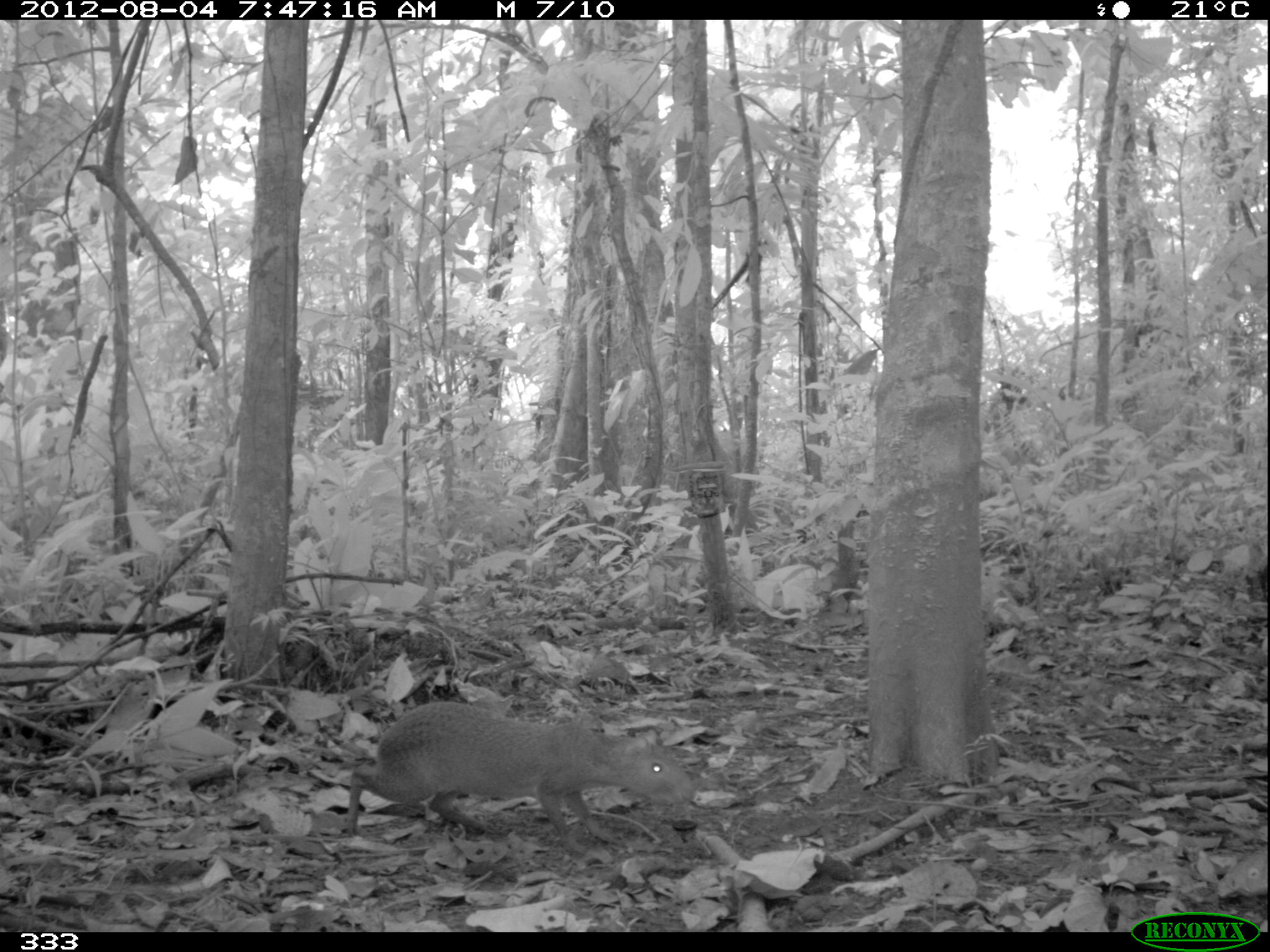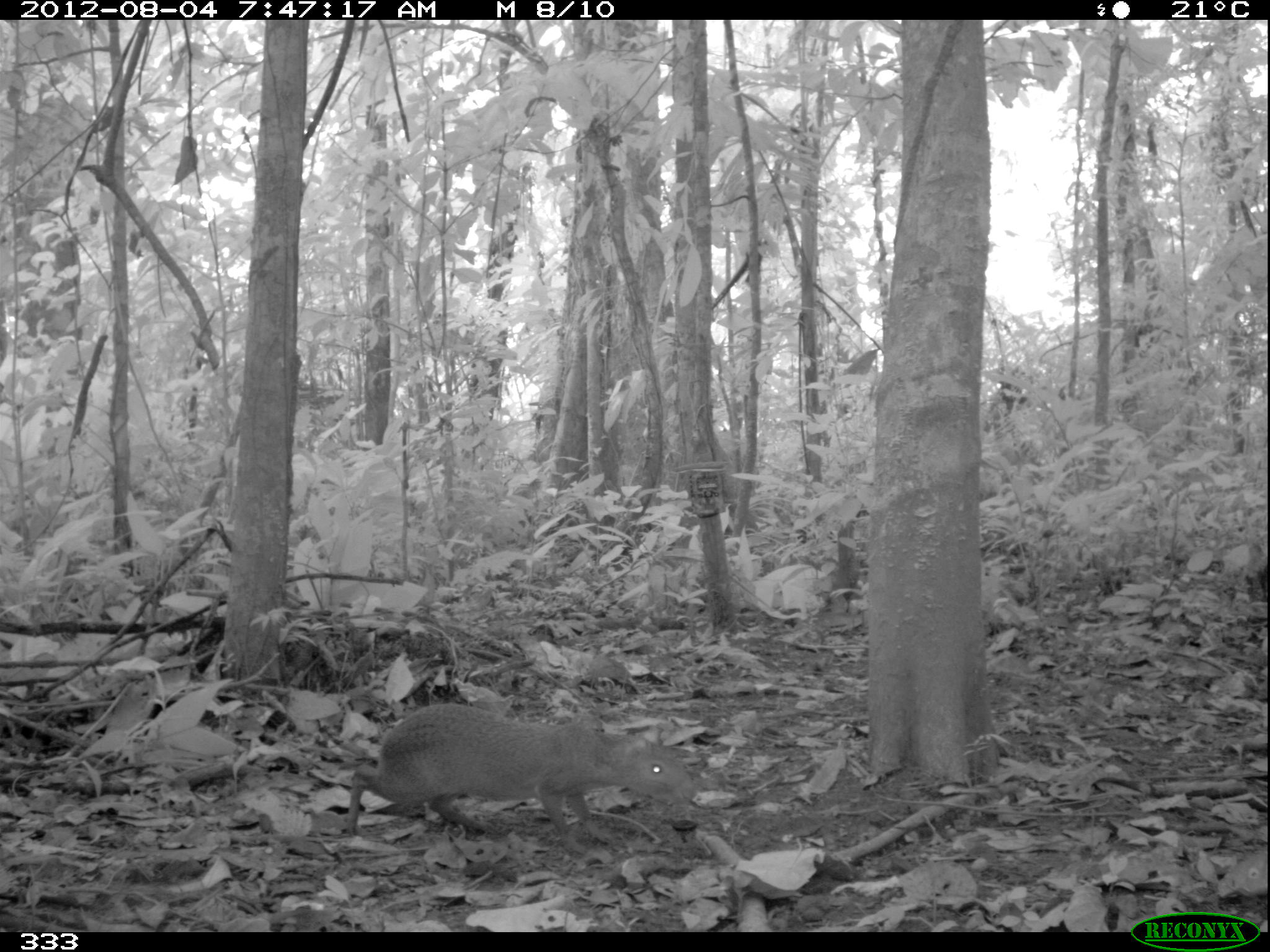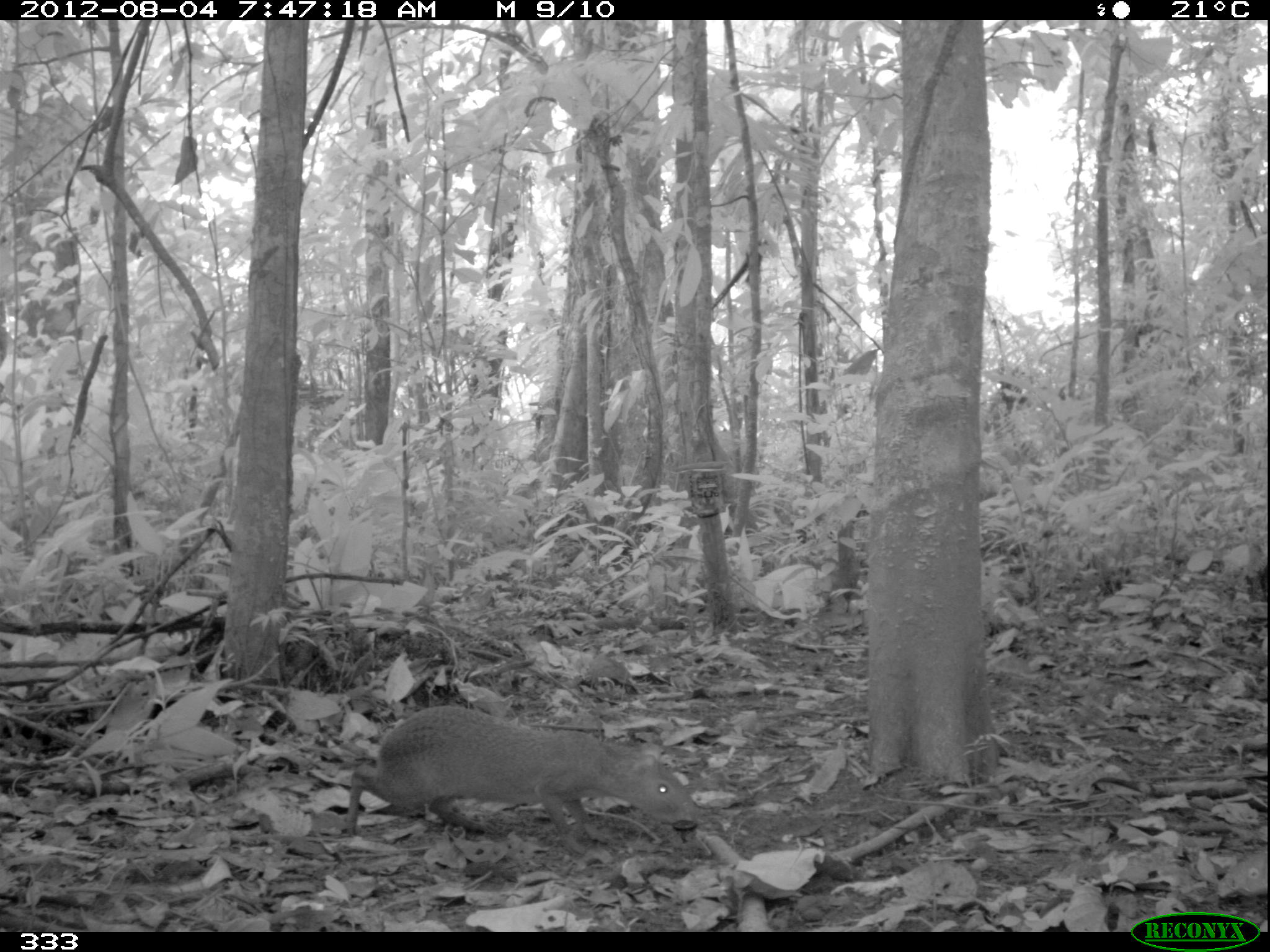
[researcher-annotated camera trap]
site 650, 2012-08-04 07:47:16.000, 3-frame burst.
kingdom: Animalia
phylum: Chordata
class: Mammalia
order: Rodentia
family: Dasyproctidae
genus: Dasyprocta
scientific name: Dasyprocta punctata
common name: central american agouti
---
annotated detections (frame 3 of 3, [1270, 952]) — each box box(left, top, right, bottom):
dasyprocta punctata: box(343, 701, 699, 837)